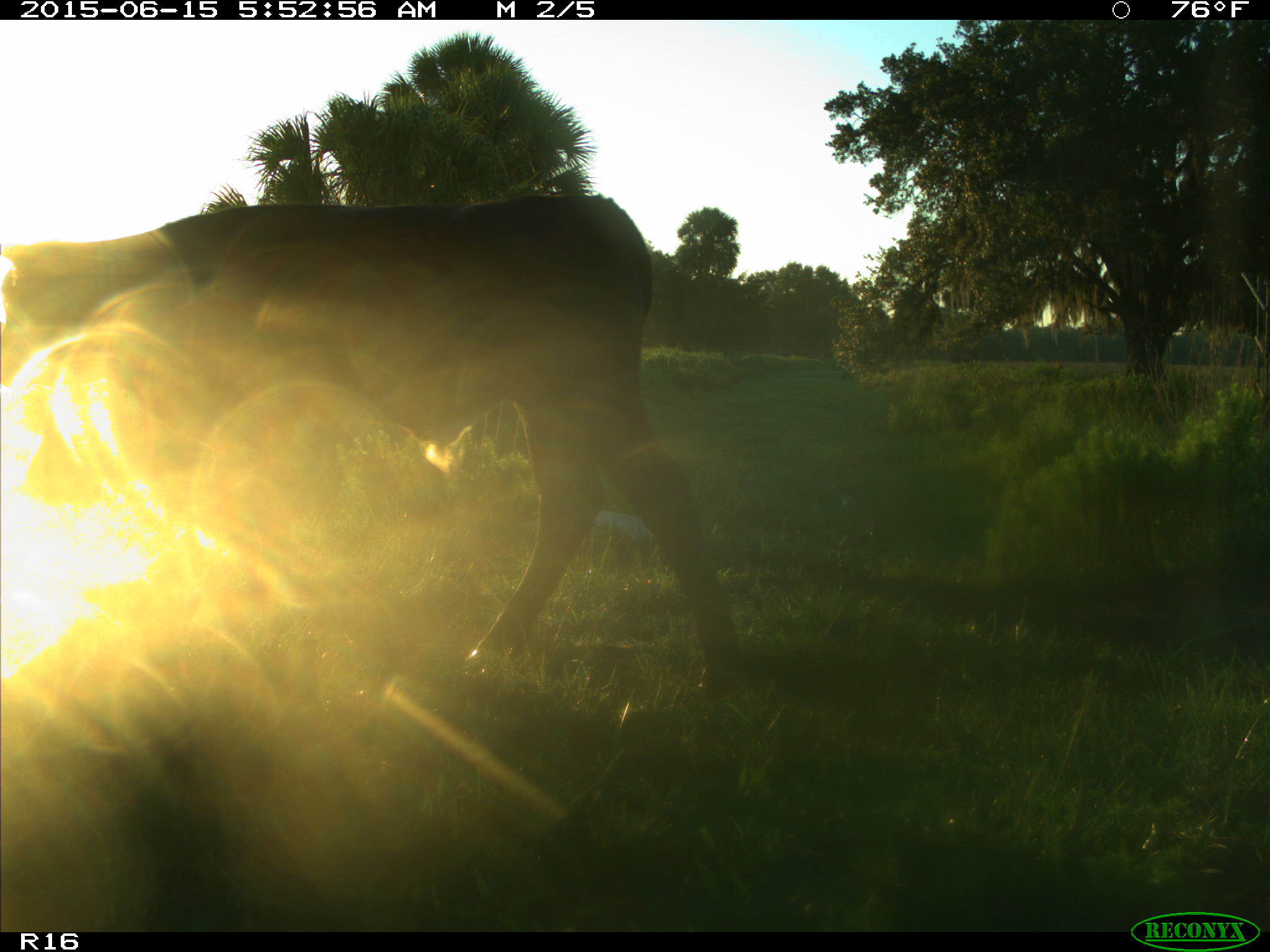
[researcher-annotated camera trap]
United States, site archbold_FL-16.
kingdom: Animalia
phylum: Chordata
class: Mammalia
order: Artiodactyla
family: Bovidae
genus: Bos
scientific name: Bos taurus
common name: domestic cow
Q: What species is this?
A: Bos taurus (domestic cow).